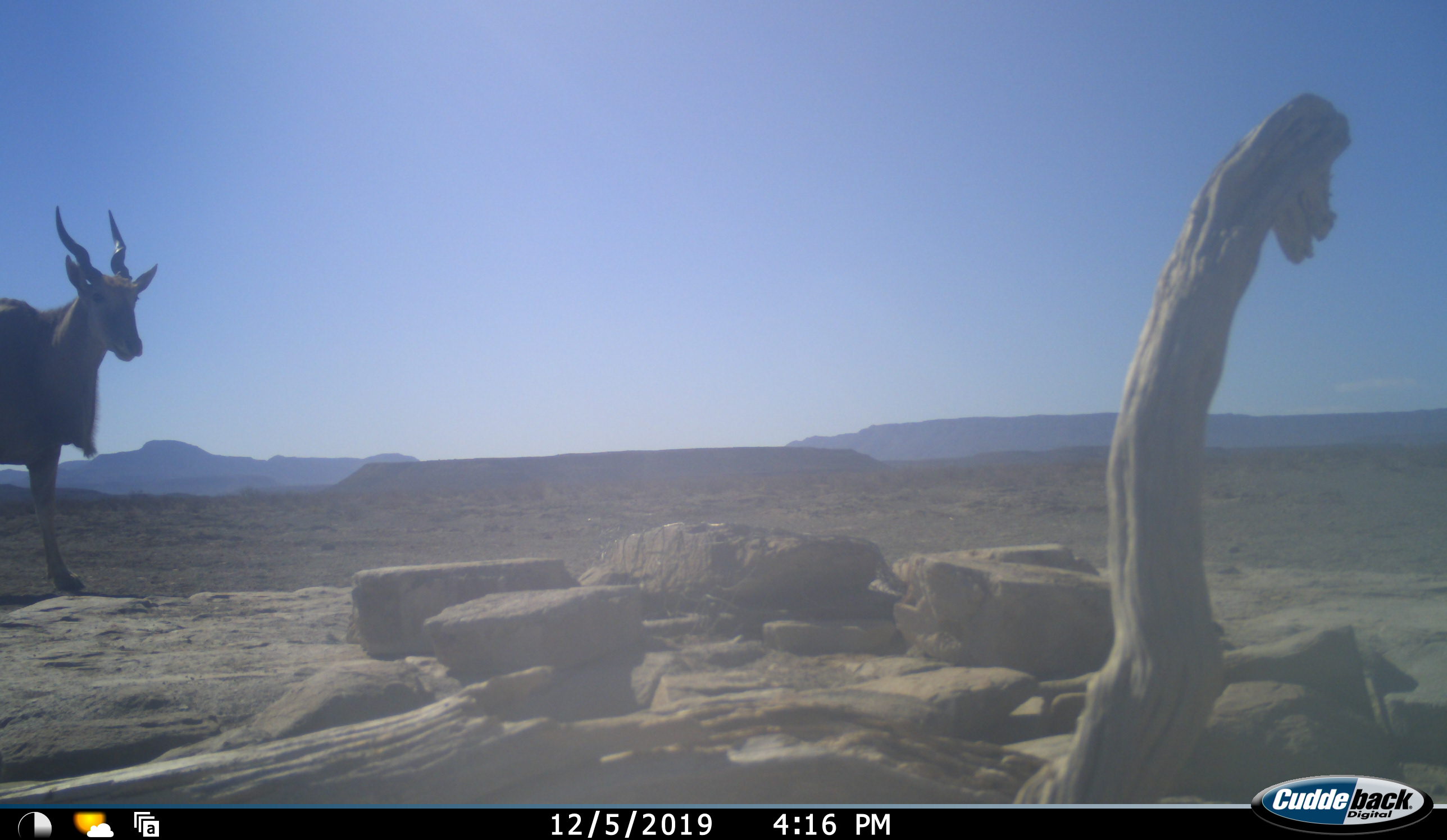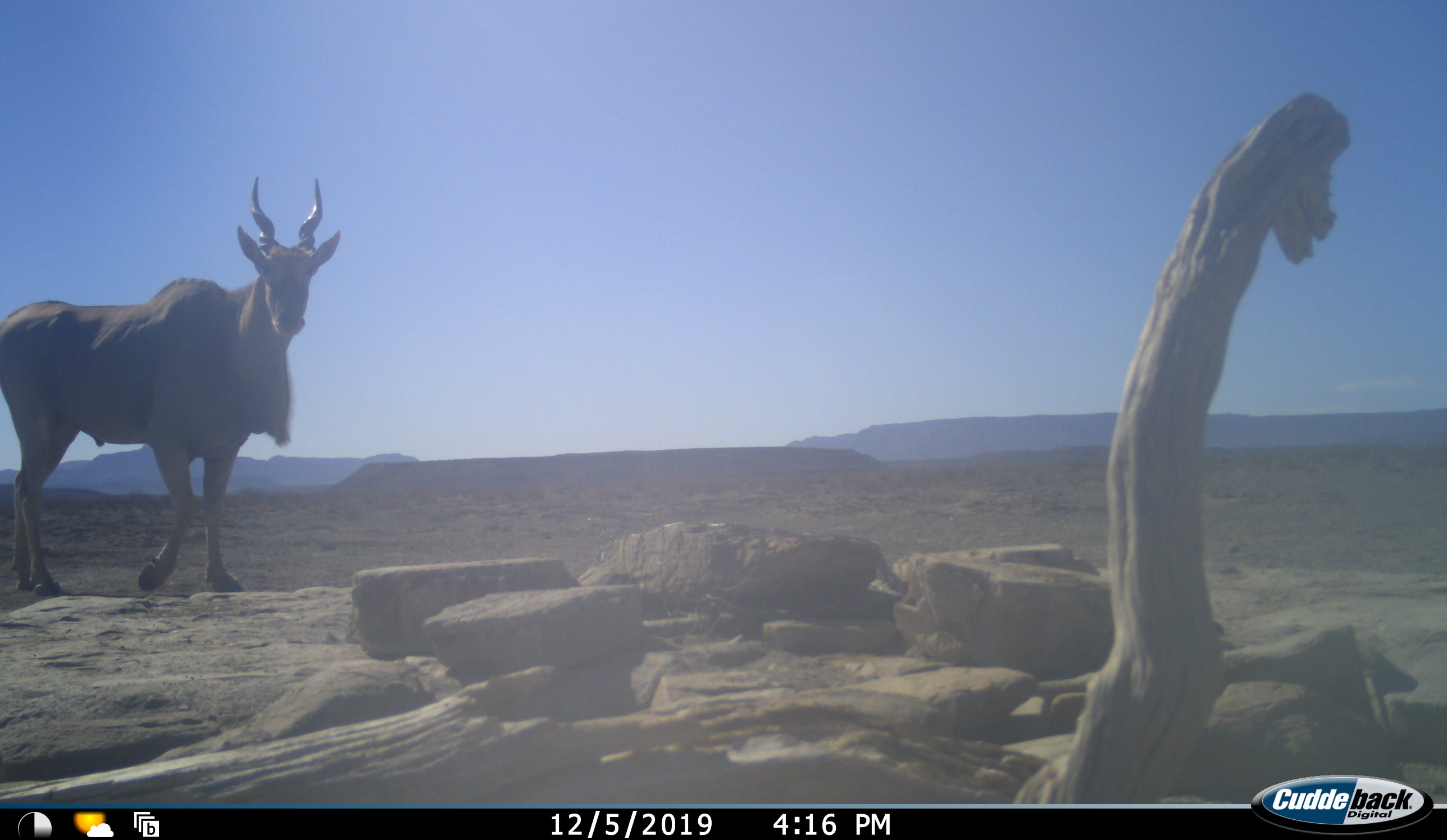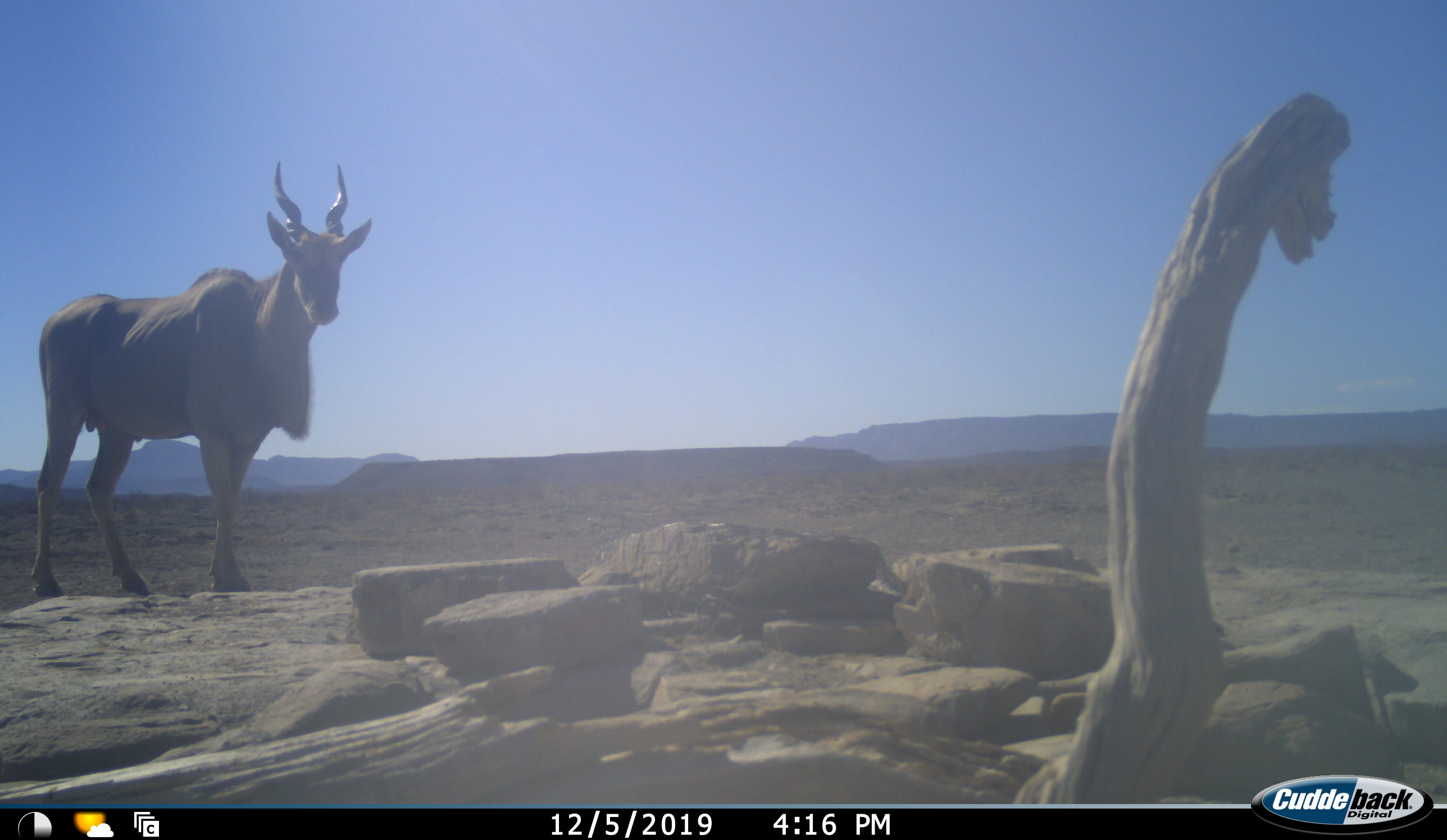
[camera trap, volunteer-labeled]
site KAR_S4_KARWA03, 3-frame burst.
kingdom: Animalia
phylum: Chordata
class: Mammalia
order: Artiodactyla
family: Bovidae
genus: Tragelaphus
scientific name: Tragelaphus oryx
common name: eland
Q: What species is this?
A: Eland (Tragelaphus oryx).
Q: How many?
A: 1.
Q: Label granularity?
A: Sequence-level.